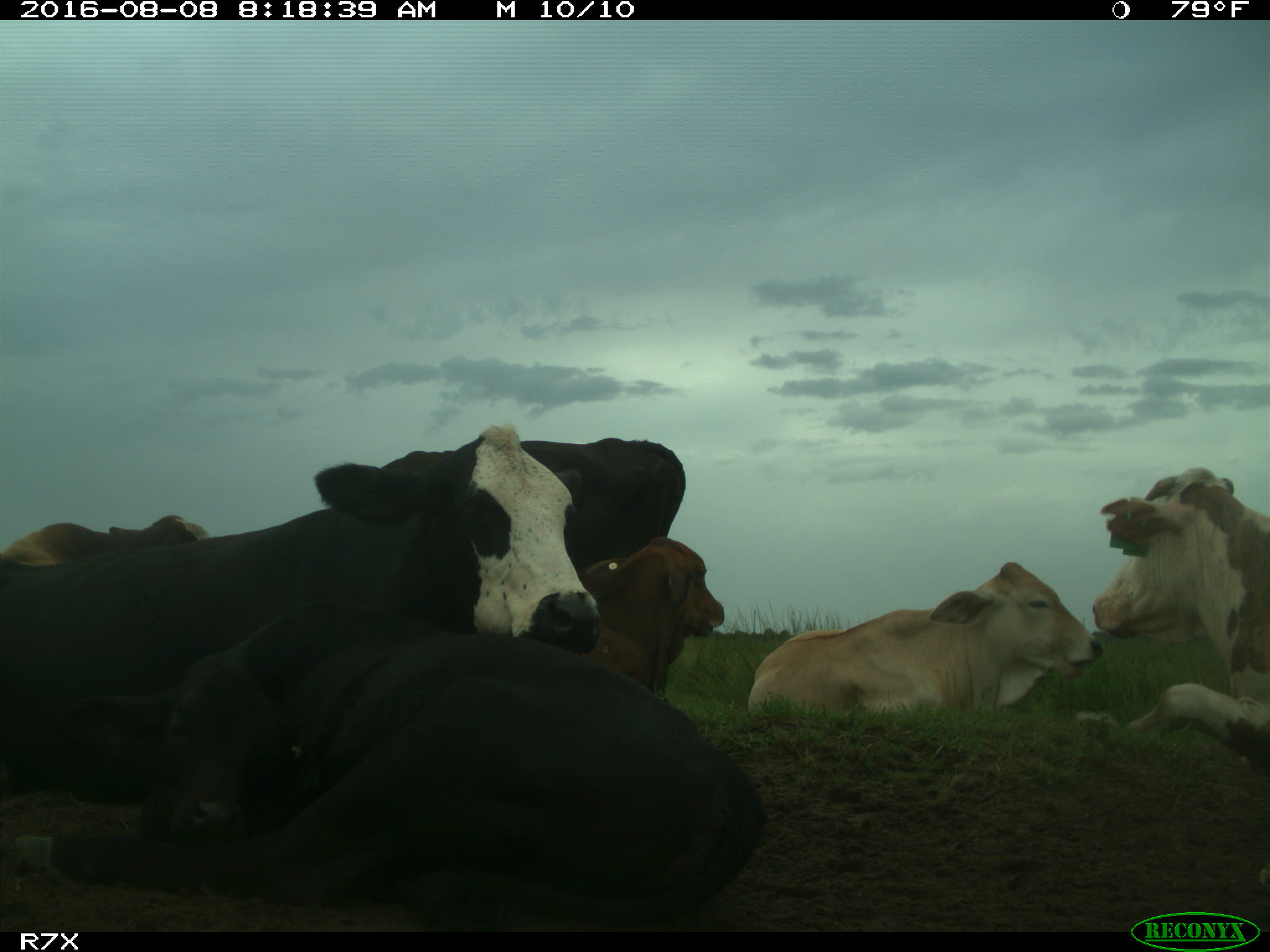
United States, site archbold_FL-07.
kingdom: Animalia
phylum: Chordata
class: Mammalia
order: Artiodactyla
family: Bovidae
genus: Bos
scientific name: Bos taurus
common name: domestic cow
Bos taurus (domestic cow).